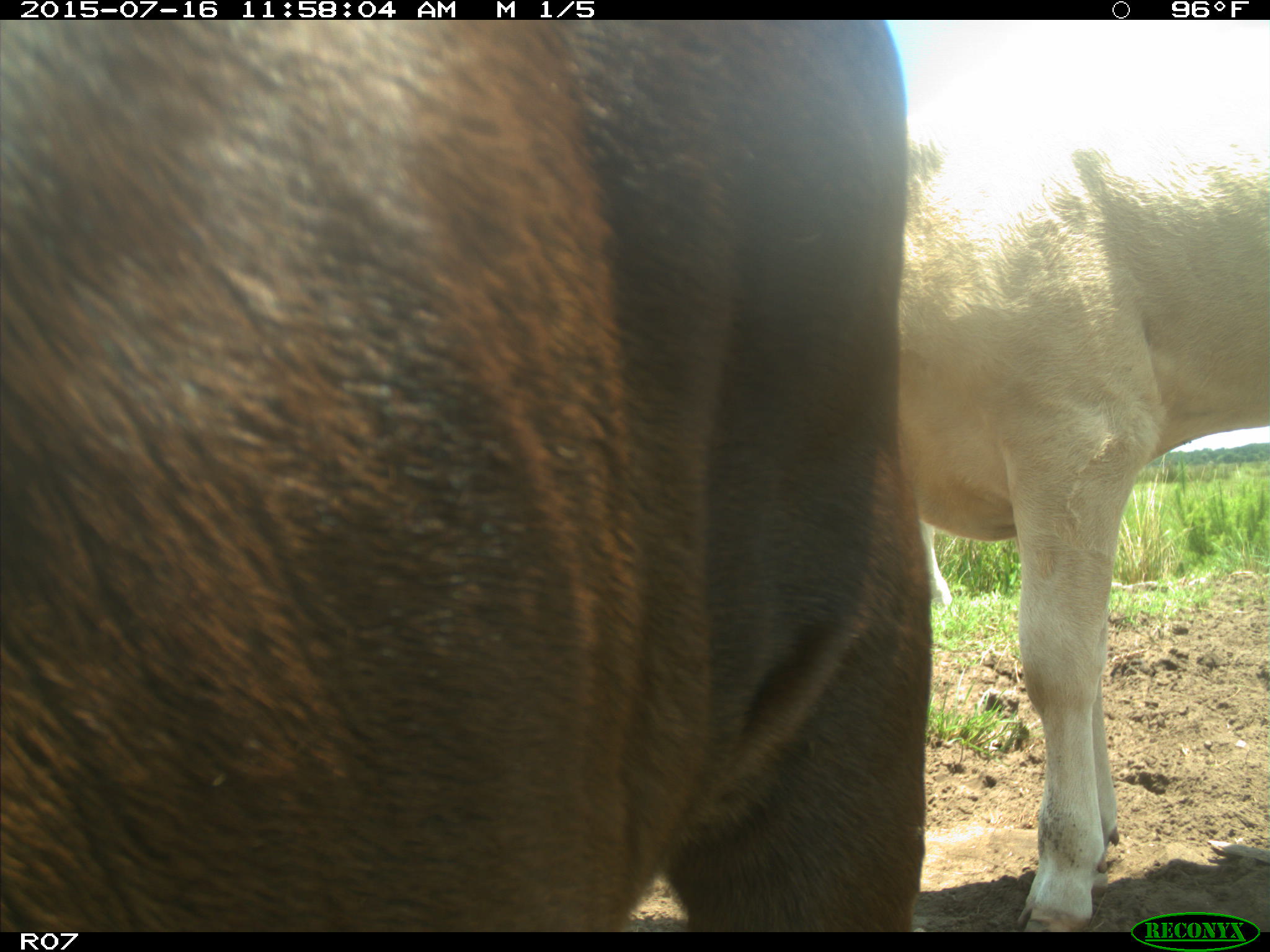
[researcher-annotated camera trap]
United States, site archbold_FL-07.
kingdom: Animalia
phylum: Chordata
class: Mammalia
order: Artiodactyla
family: Bovidae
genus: Bos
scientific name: Bos taurus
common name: domestic cow